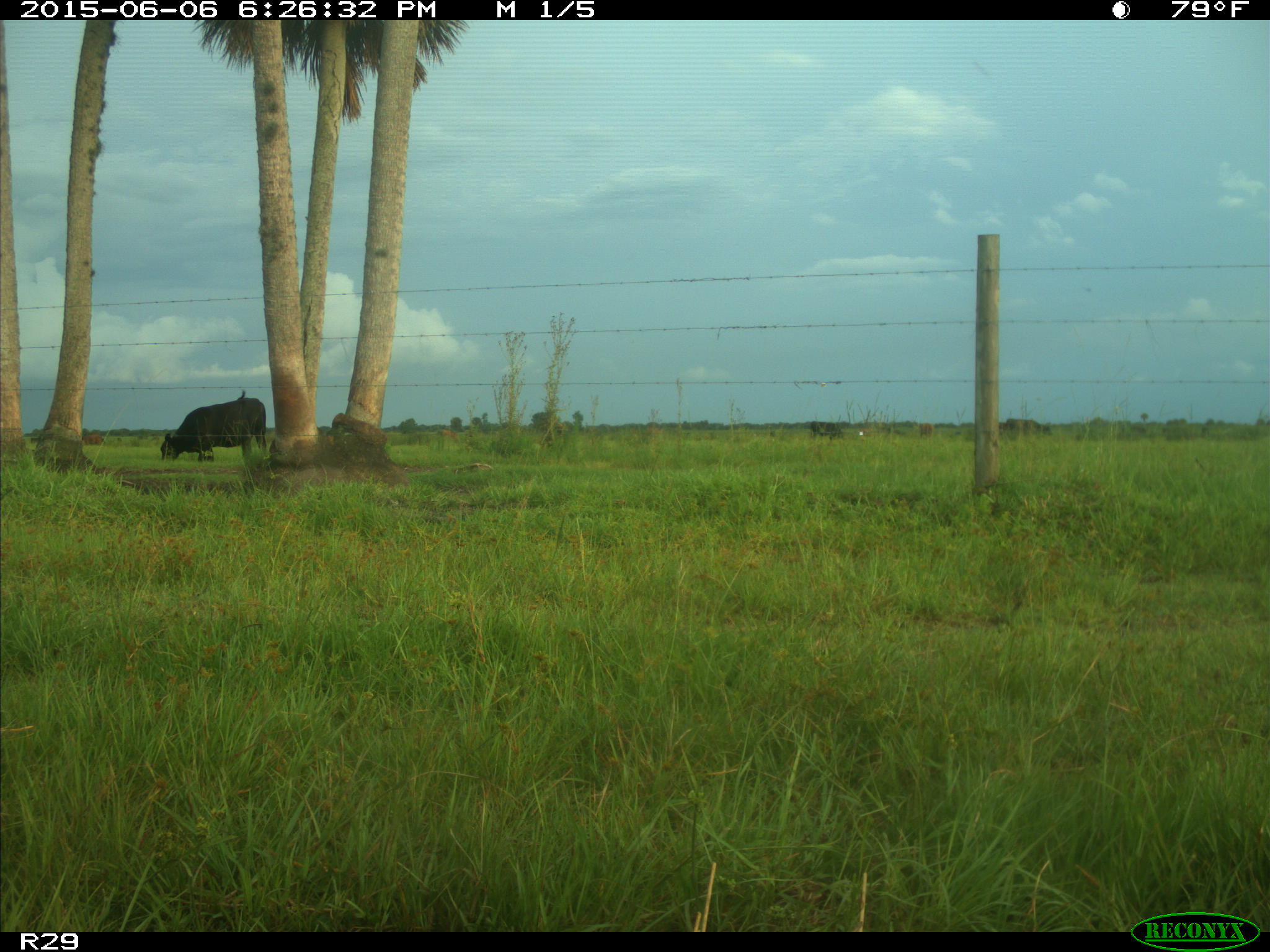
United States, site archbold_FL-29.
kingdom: Animalia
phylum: Chordata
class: Mammalia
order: Artiodactyla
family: Bovidae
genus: Bos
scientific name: Bos taurus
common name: domestic cow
Bos taurus (domestic cow).